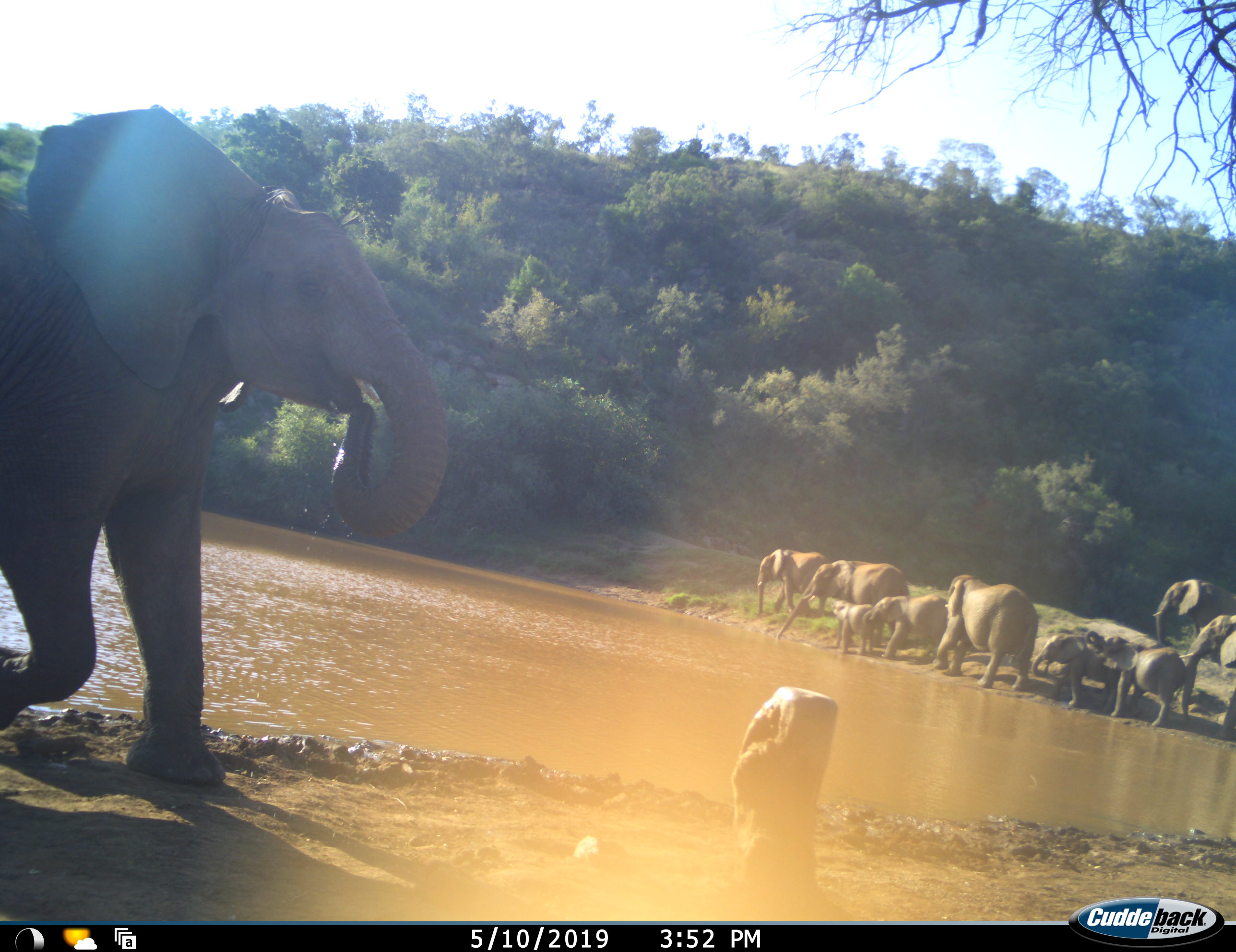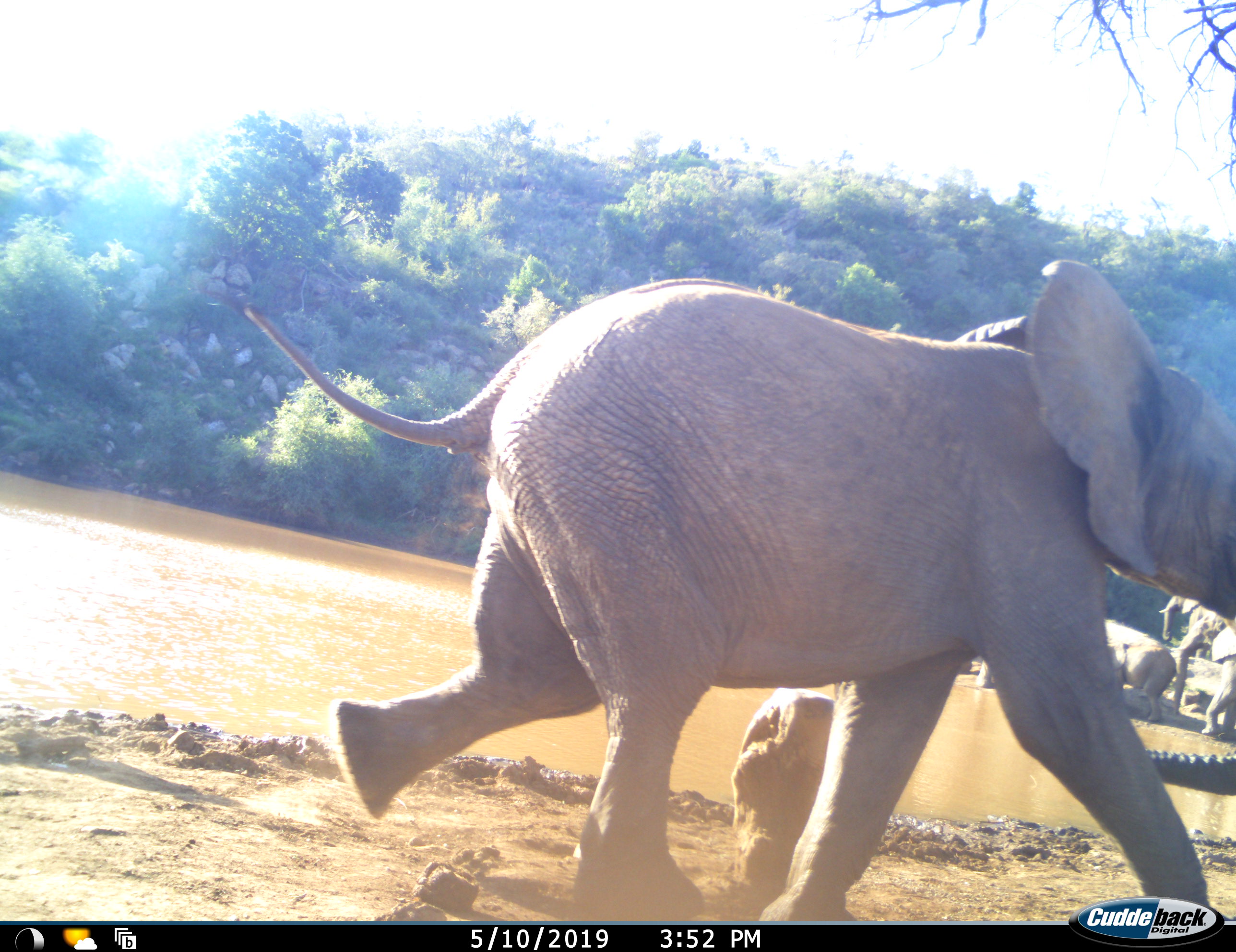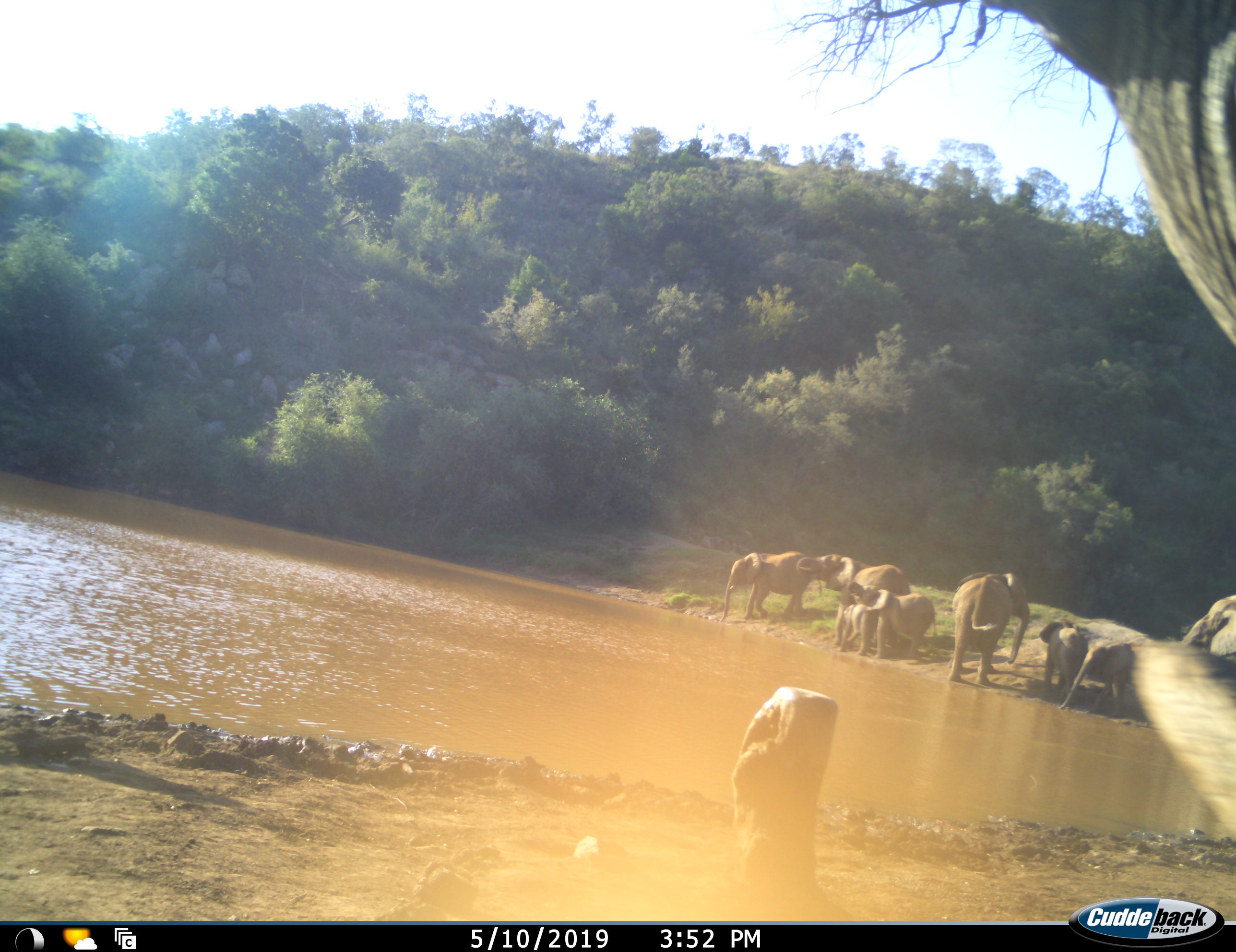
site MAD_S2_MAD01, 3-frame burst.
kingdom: Animalia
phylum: Chordata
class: Mammalia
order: Proboscidea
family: Elephantidae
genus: Loxodonta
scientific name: Loxodonta africana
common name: african bush elephant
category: elephant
Elephant (african bush elephant) (Loxodonta africana), count 11-50. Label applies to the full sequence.